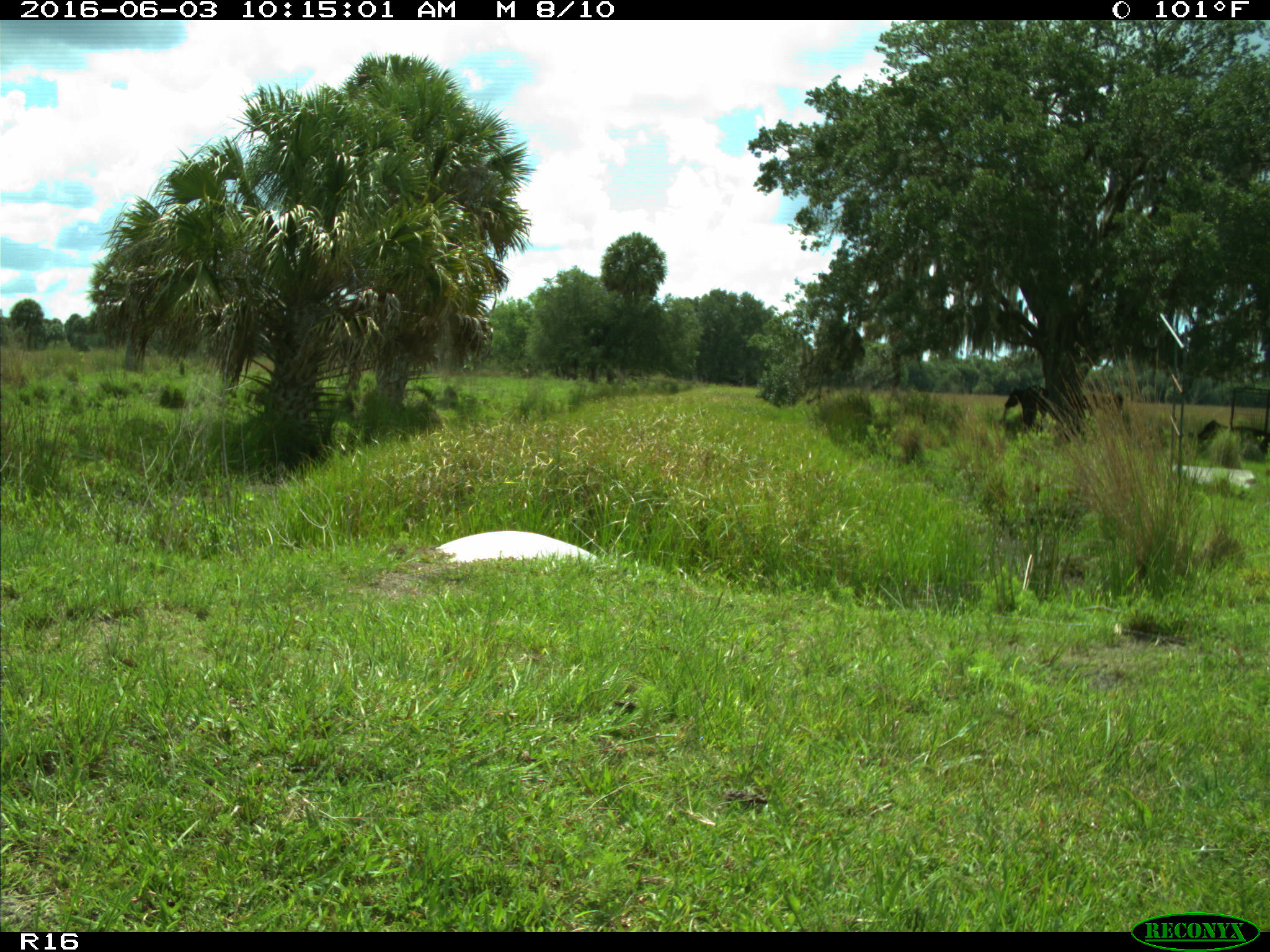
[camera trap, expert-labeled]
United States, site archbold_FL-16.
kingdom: Animalia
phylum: Chordata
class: Mammalia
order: Artiodactyla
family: Bovidae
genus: Bos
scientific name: Bos taurus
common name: domestic cow